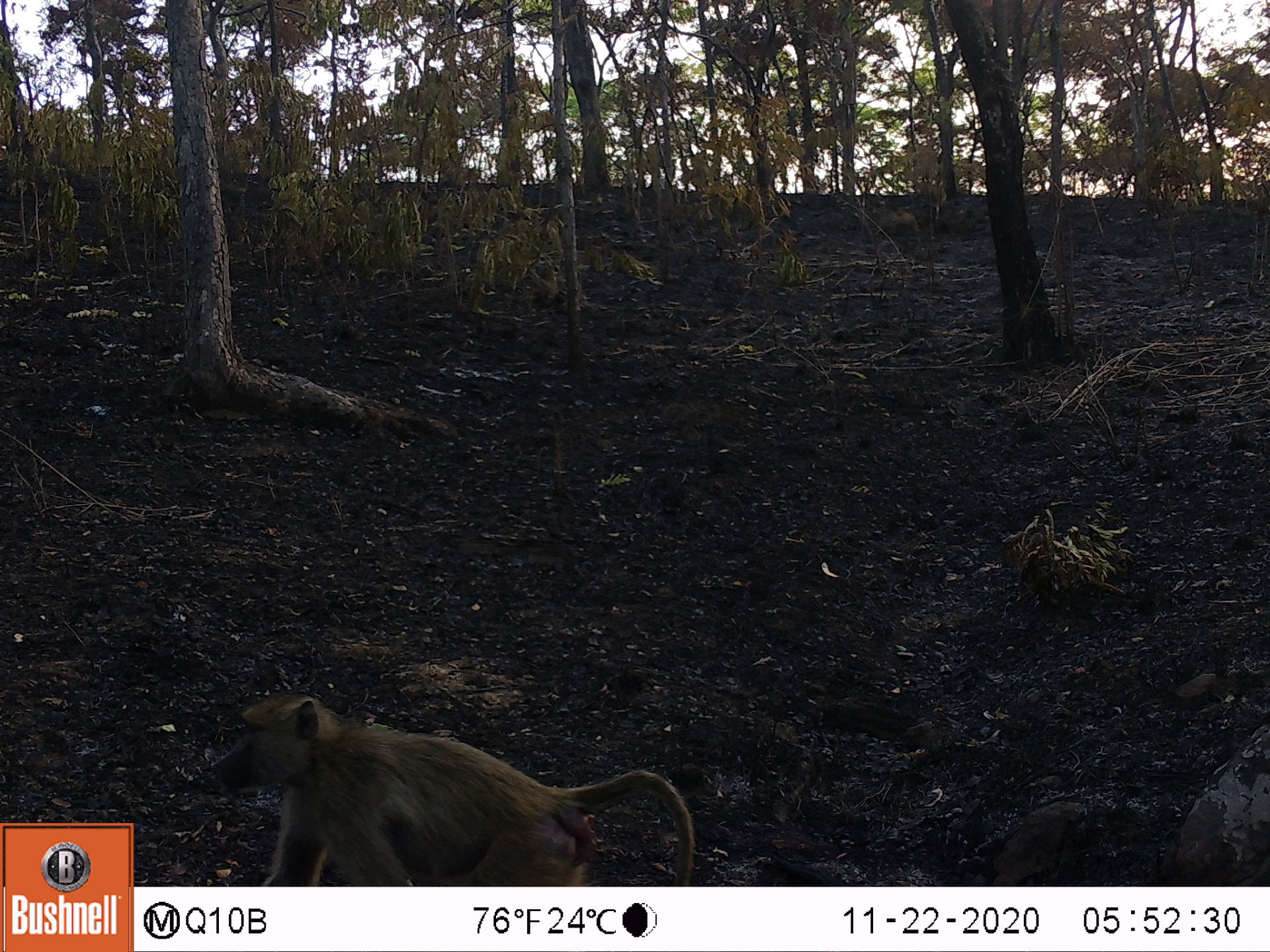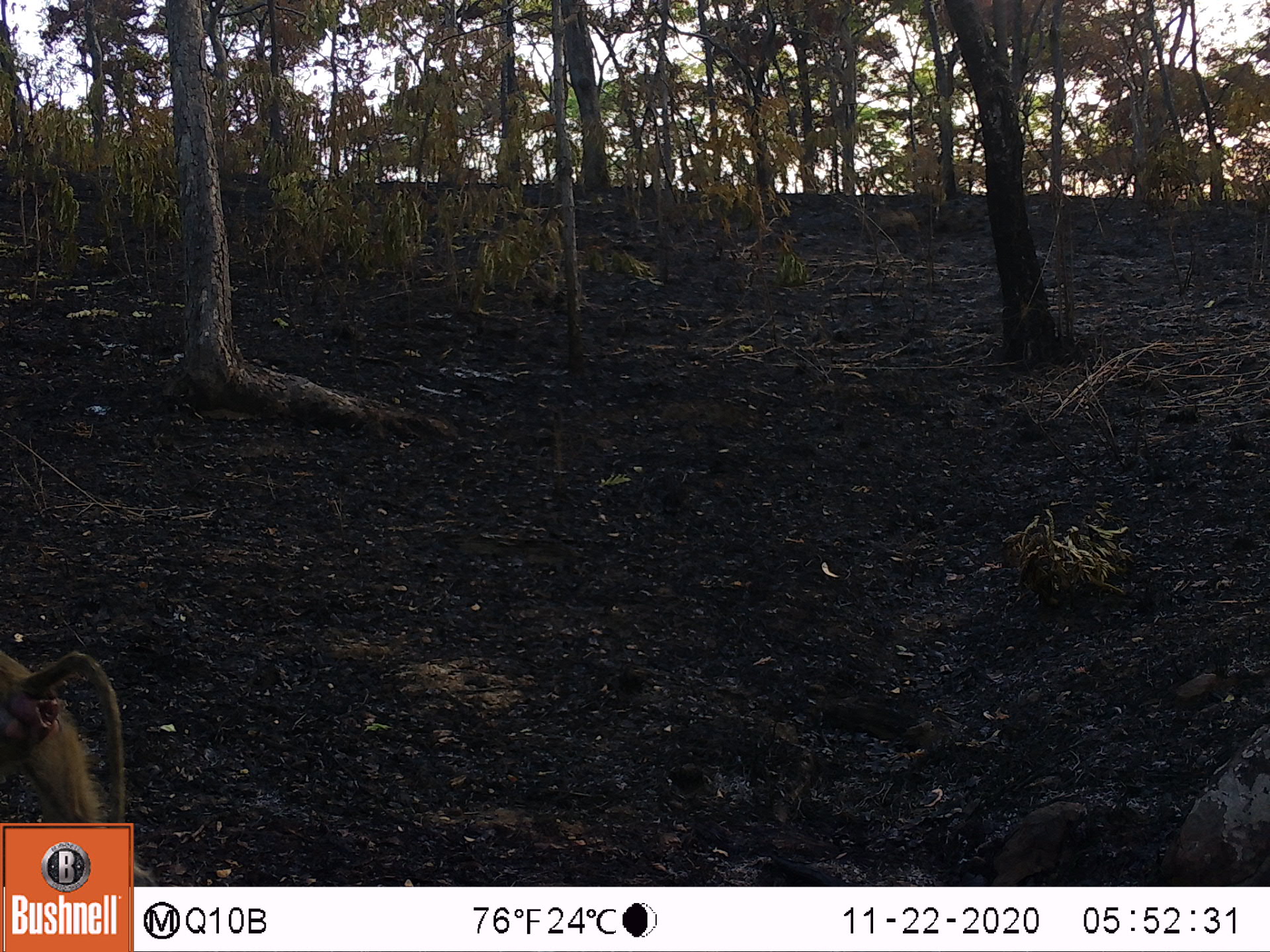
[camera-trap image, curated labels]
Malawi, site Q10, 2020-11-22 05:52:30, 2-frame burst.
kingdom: Animalia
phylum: Chordata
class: Mammalia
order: Primates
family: Cercopithecidae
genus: Papio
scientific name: Papio cynocephalus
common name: yellow baboon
Yellow baboon (Papio cynocephalus), count 1.